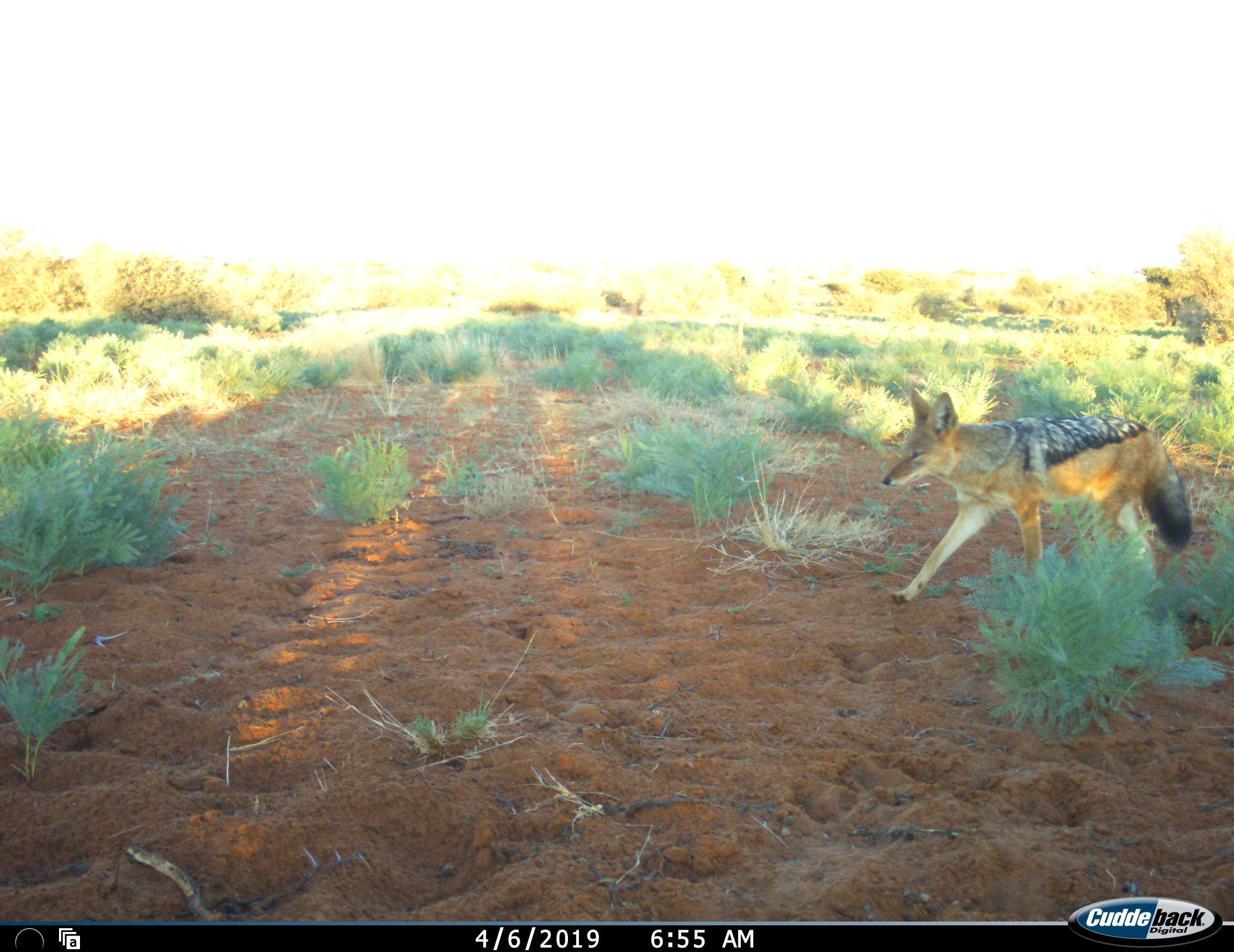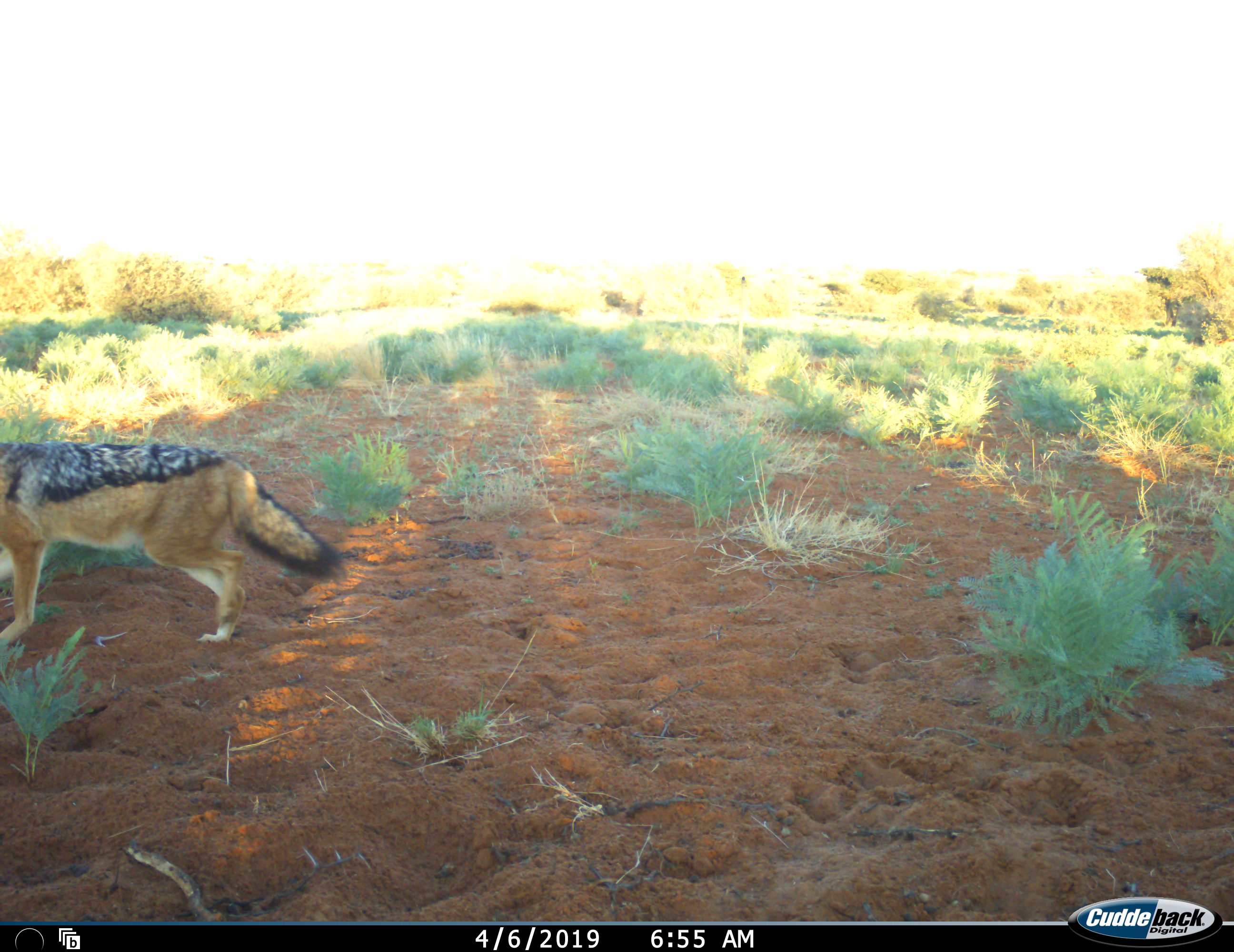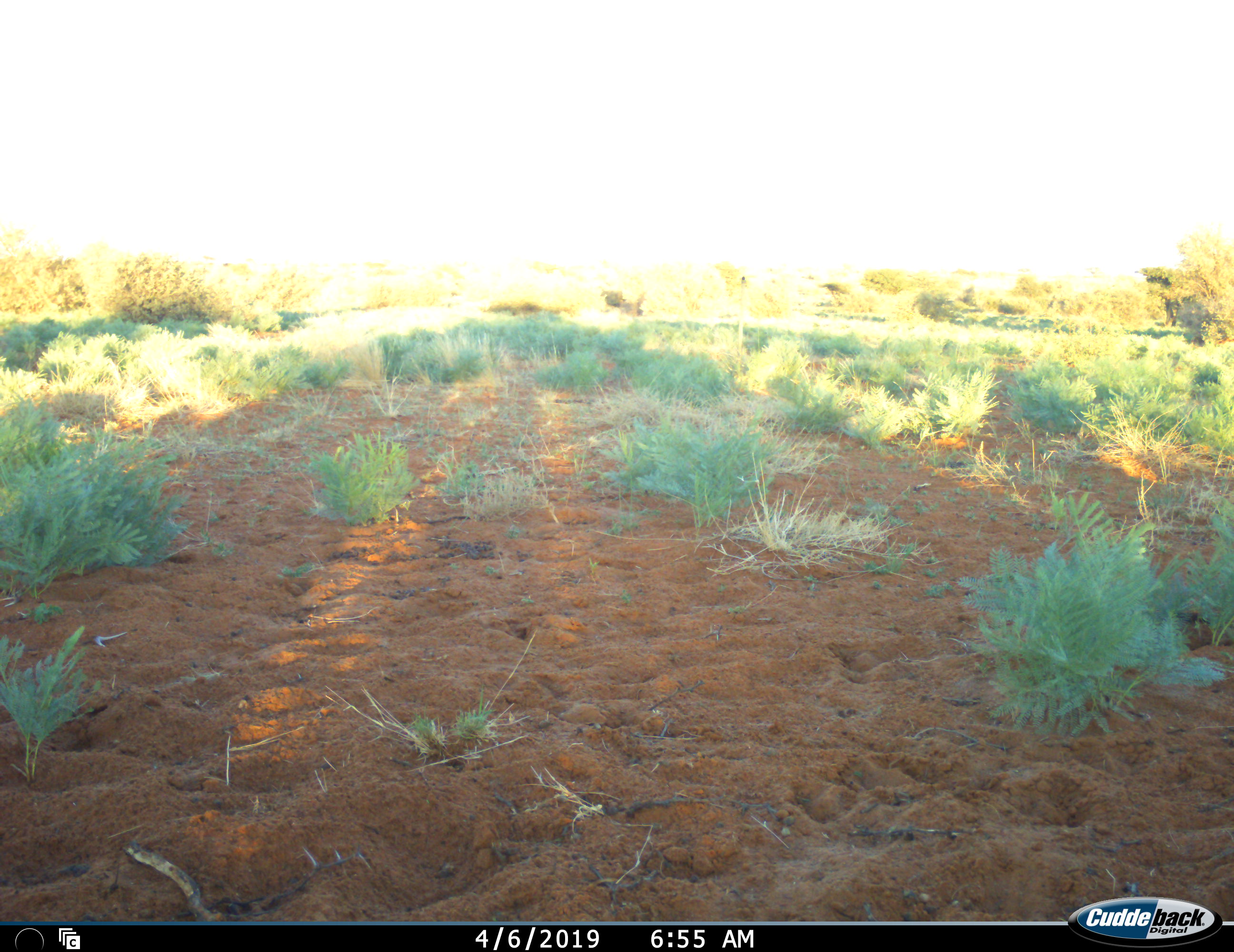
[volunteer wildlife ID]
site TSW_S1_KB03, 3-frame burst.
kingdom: Animalia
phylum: Chordata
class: Mammalia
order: Carnivora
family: Canidae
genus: Lupulella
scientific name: Lupulella mesomelas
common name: black-backed jackal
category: jackalblackbacked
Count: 1.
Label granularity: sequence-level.